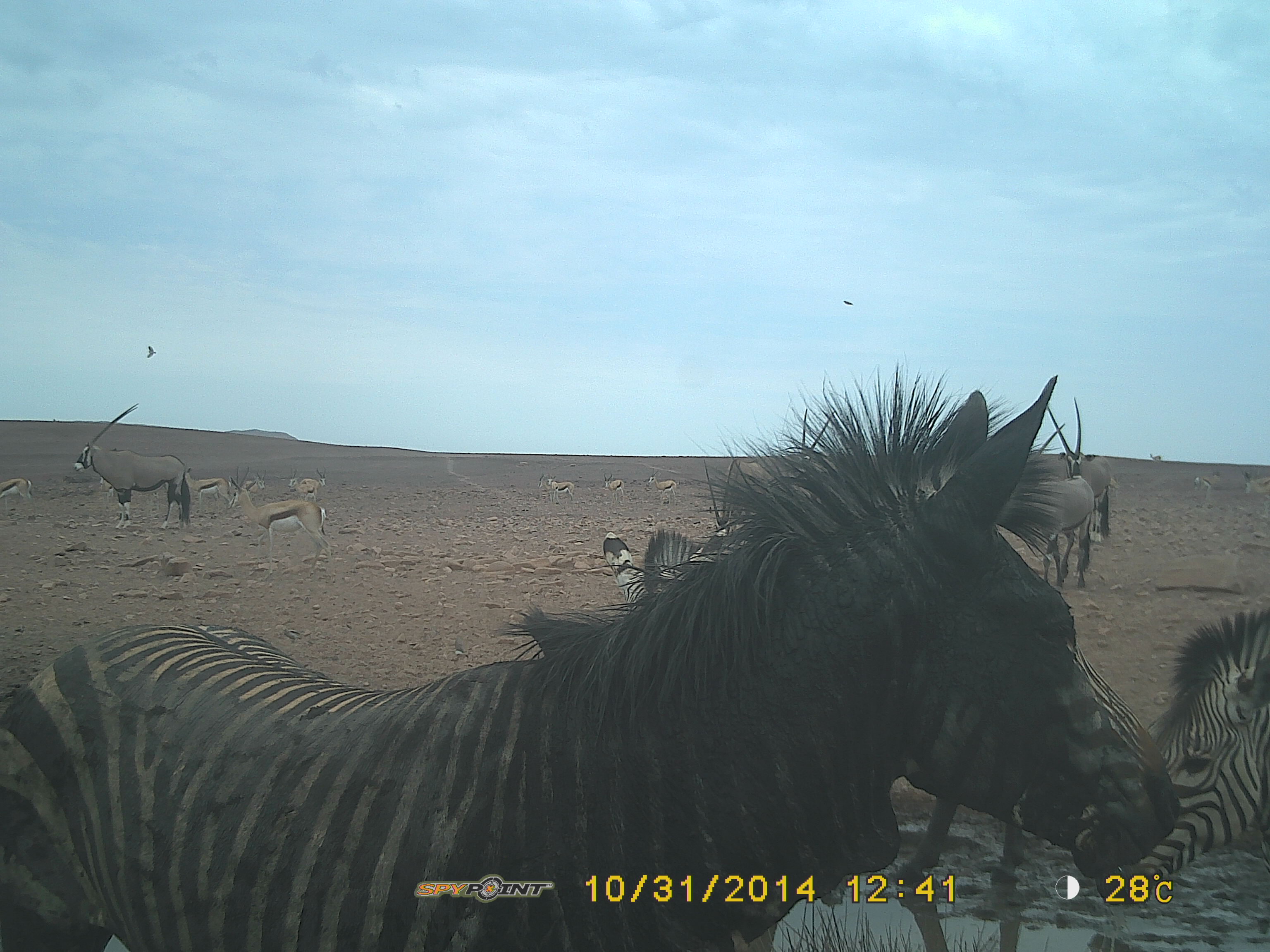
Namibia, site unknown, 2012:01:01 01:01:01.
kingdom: Animalia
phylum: Chordata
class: Mammalia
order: Perissodactyla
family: Equidae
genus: Equus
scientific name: Equus zebra hartmannae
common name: hartmann's mountain zebra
Equus zebra hartmannae (hartmann's mountain zebra).